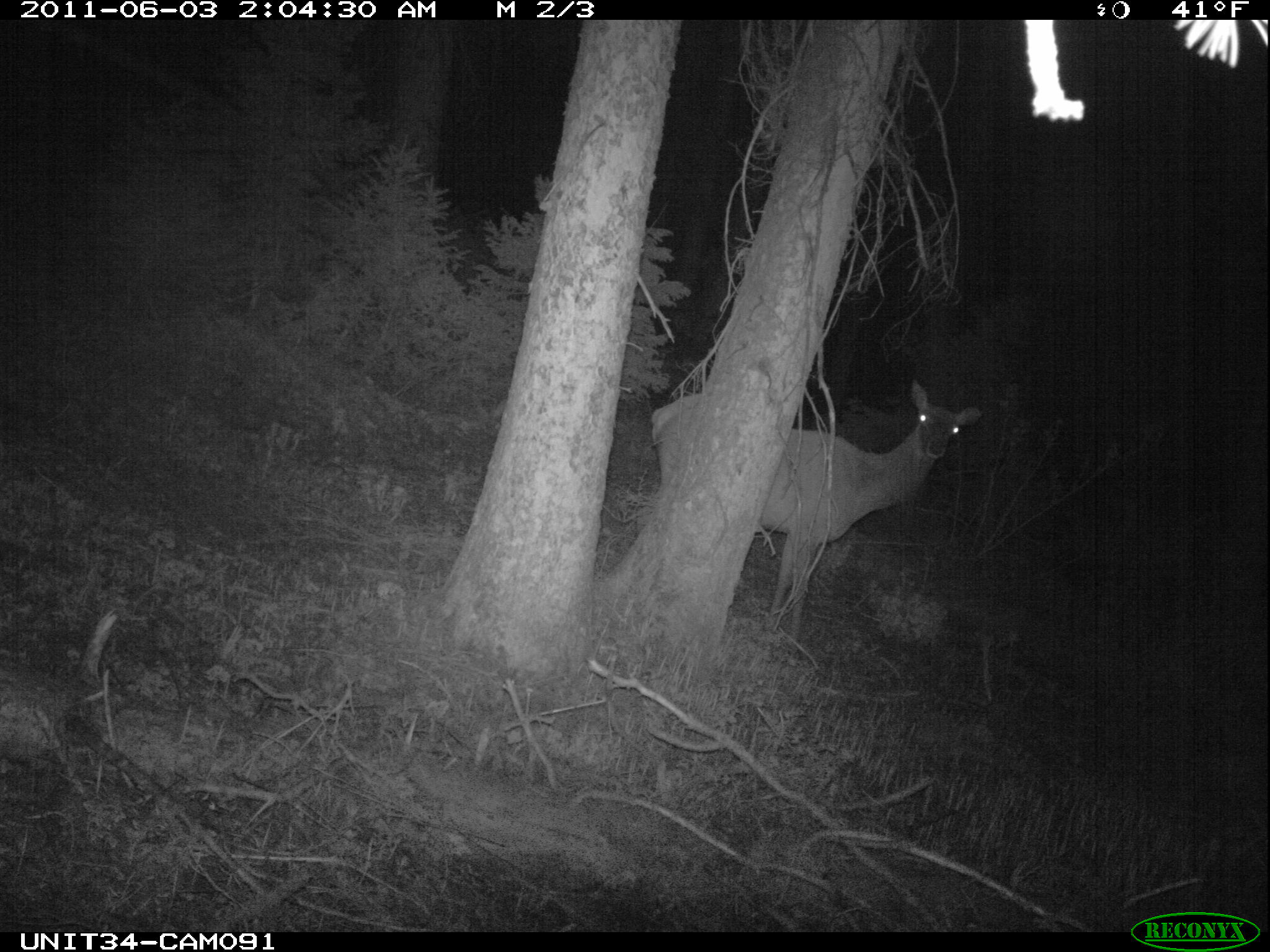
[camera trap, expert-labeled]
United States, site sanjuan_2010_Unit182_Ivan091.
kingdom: Animalia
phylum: Chordata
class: Mammalia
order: Artiodactyla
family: Cervidae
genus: Cervus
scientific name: Cervus elaphus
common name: red deer